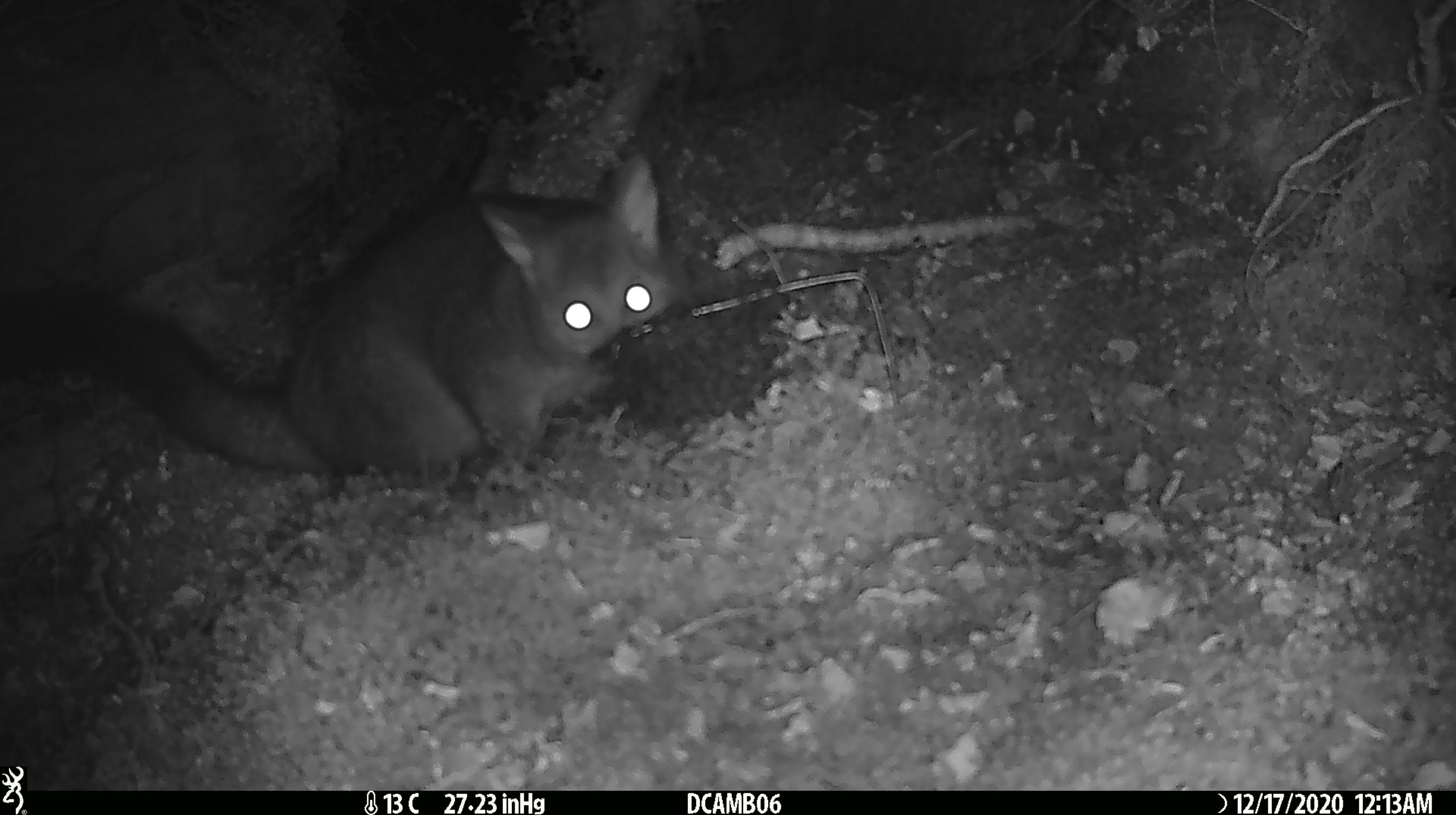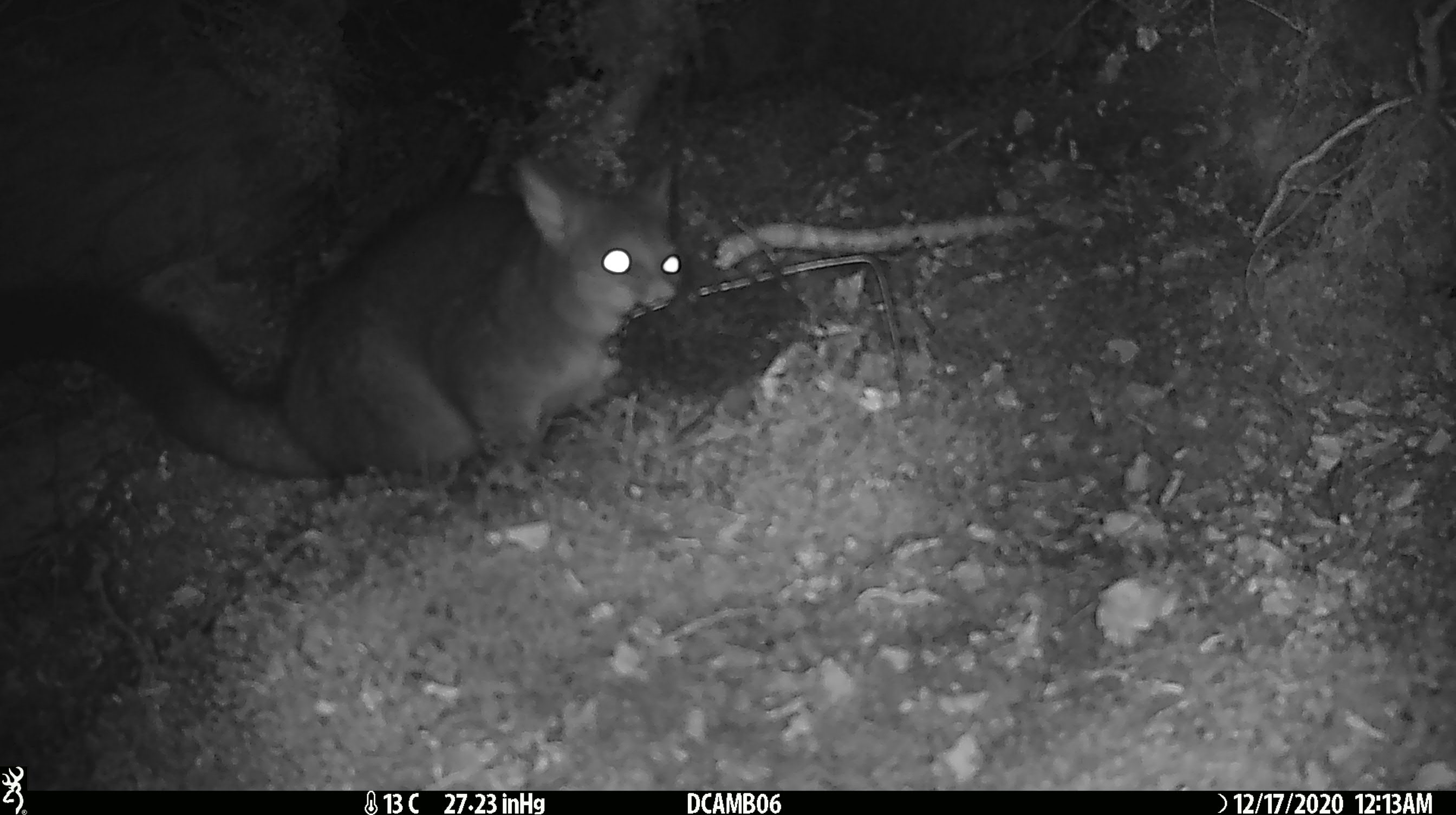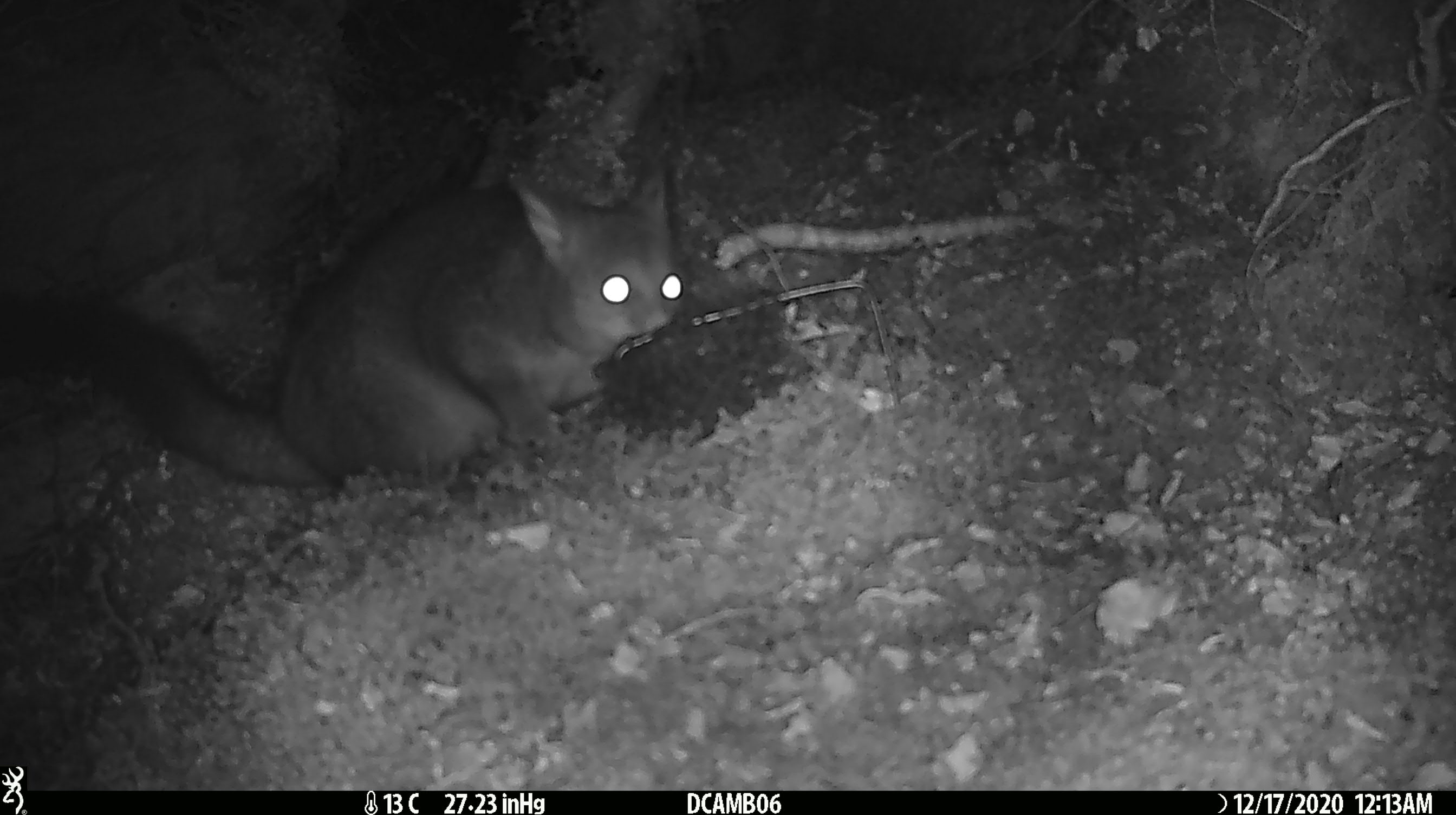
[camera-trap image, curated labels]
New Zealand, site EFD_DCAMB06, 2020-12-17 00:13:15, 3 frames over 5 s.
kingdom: Animalia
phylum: Chordata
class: Mammalia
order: Diprotodontia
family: Phalangeridae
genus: Trichosurus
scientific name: Trichosurus vulpecula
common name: common brushtail possum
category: possum